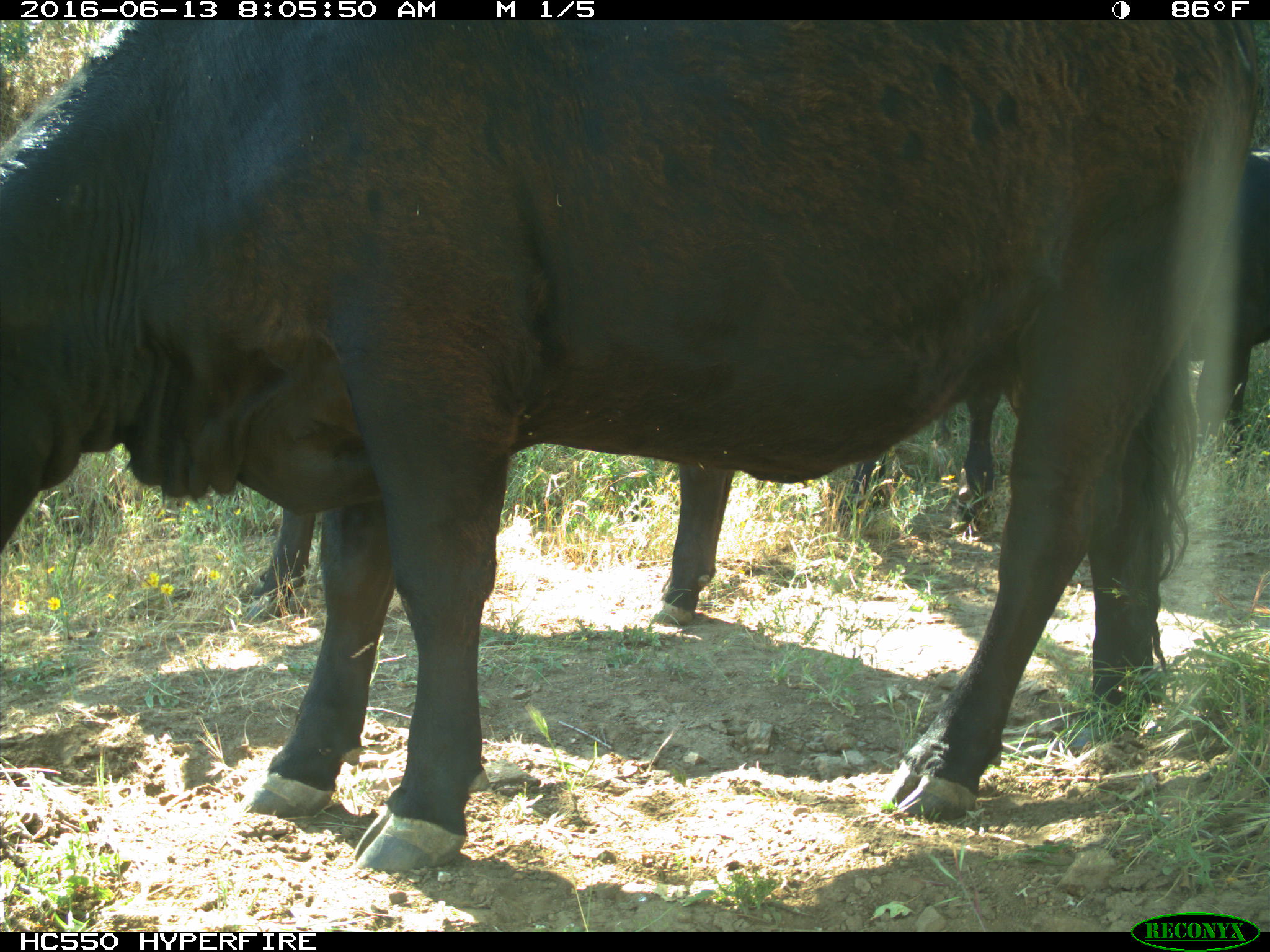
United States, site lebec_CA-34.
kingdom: Animalia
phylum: Chordata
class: Mammalia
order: Artiodactyla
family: Bovidae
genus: Bos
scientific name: Bos taurus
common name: domestic cow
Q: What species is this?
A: Bos taurus (domestic cow).